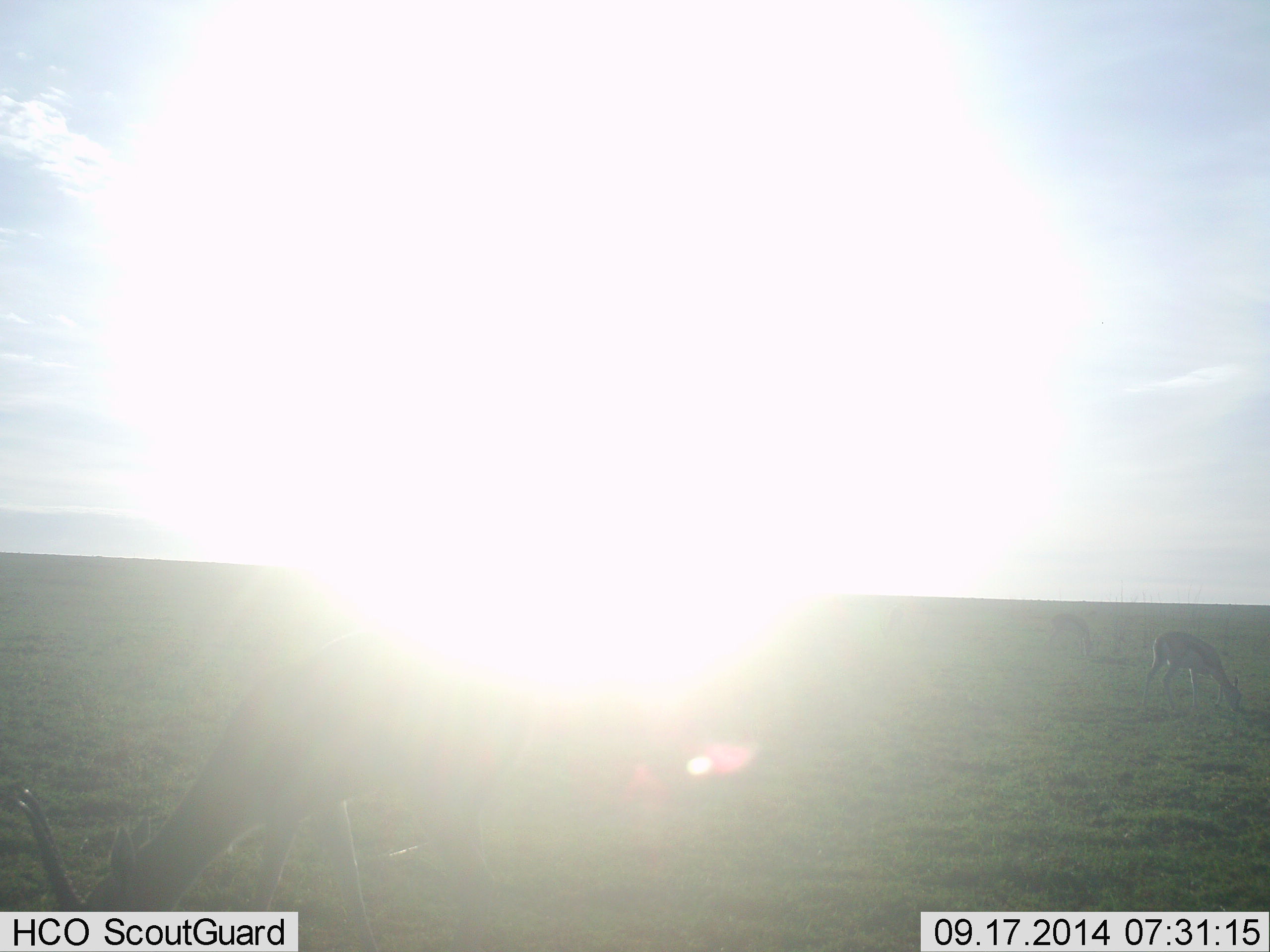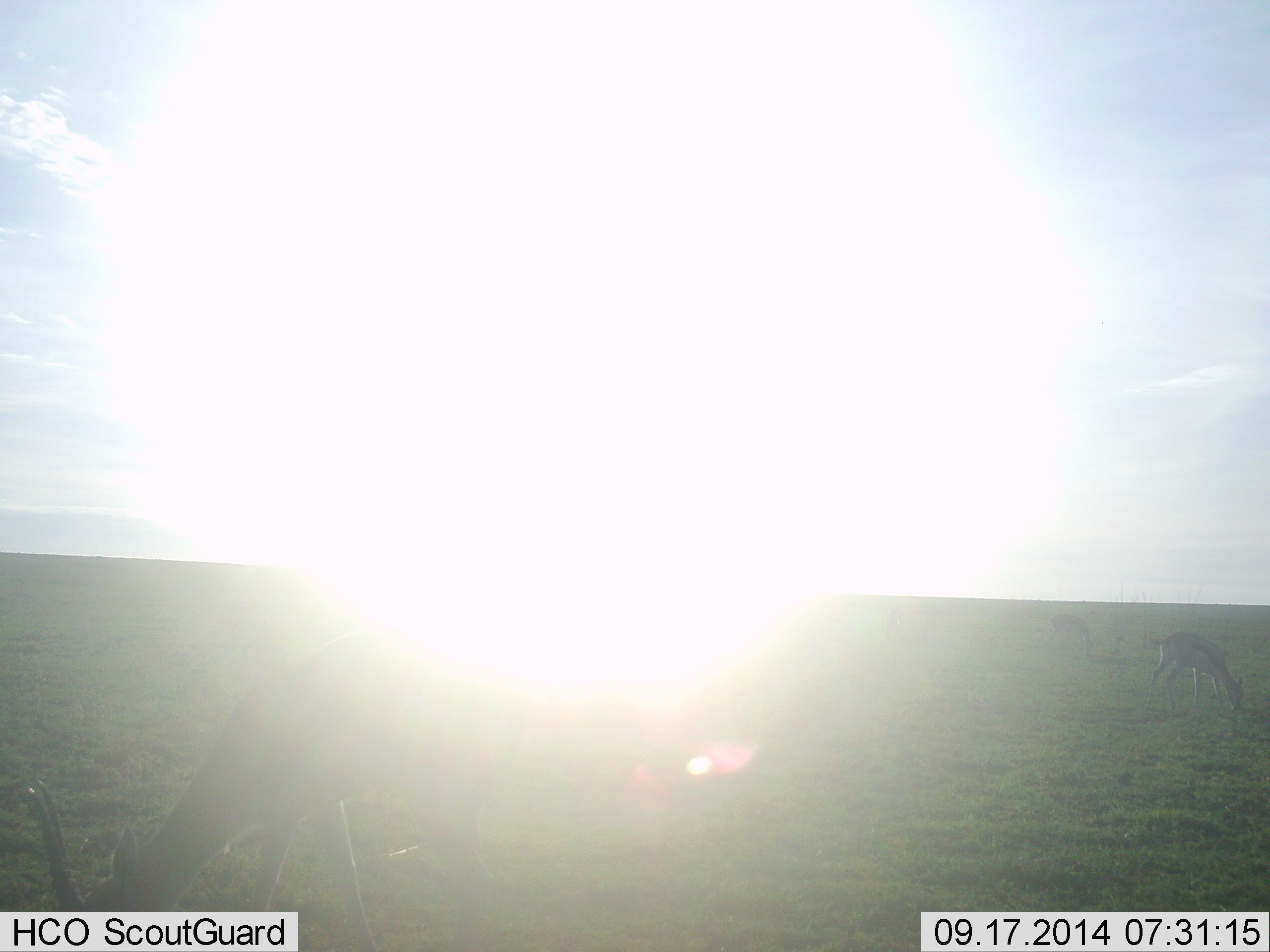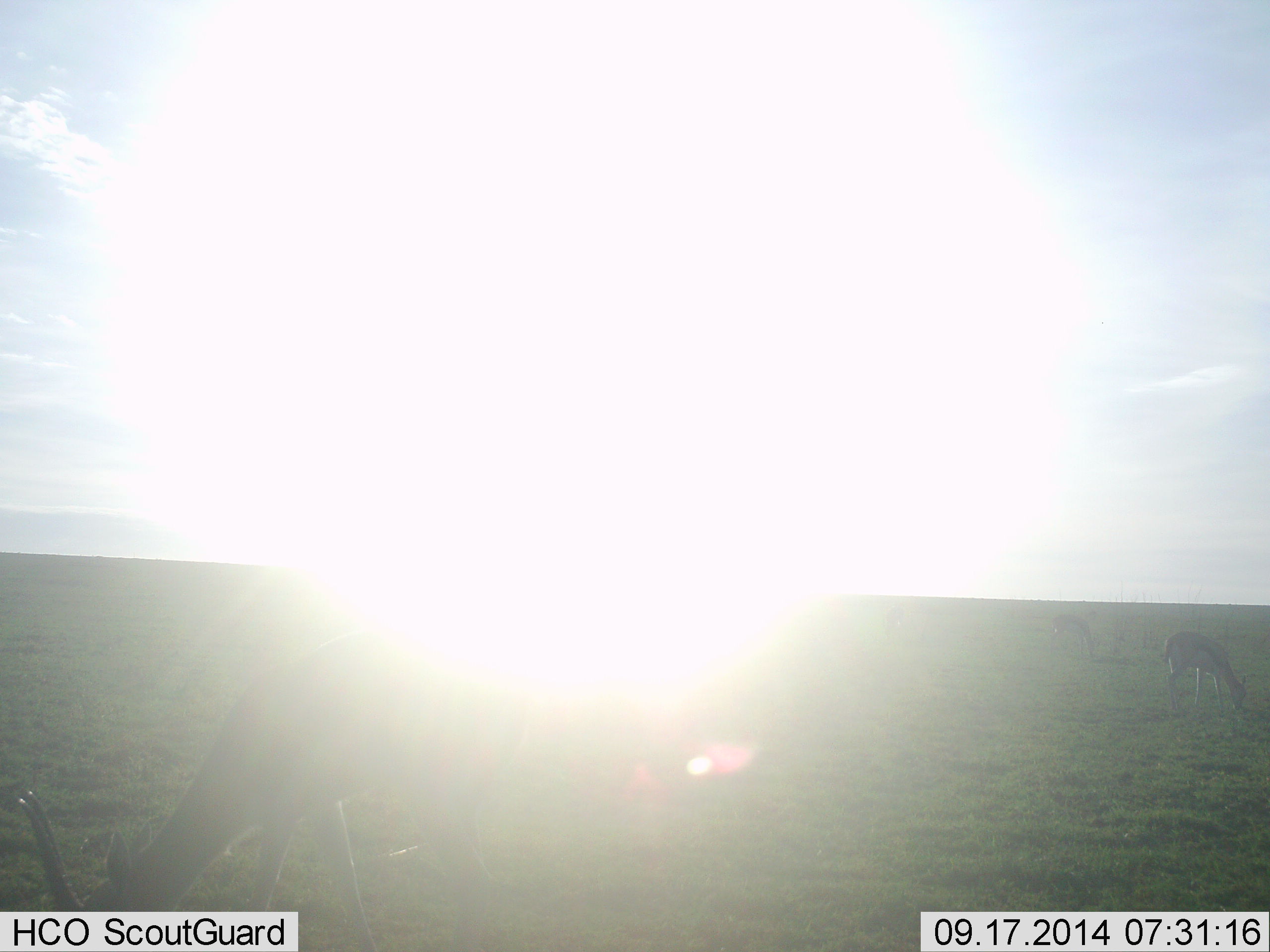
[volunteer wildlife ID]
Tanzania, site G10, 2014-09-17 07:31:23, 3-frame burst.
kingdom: Animalia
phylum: Chordata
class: Mammalia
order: Artiodactyla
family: Bovidae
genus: Eudorcas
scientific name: Eudorcas thomsonii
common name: thomson's gazelle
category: gazellethomsons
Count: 3.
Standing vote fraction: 11%.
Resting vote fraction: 0%.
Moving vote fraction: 0%.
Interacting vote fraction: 0%.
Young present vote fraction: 0%.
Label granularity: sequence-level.